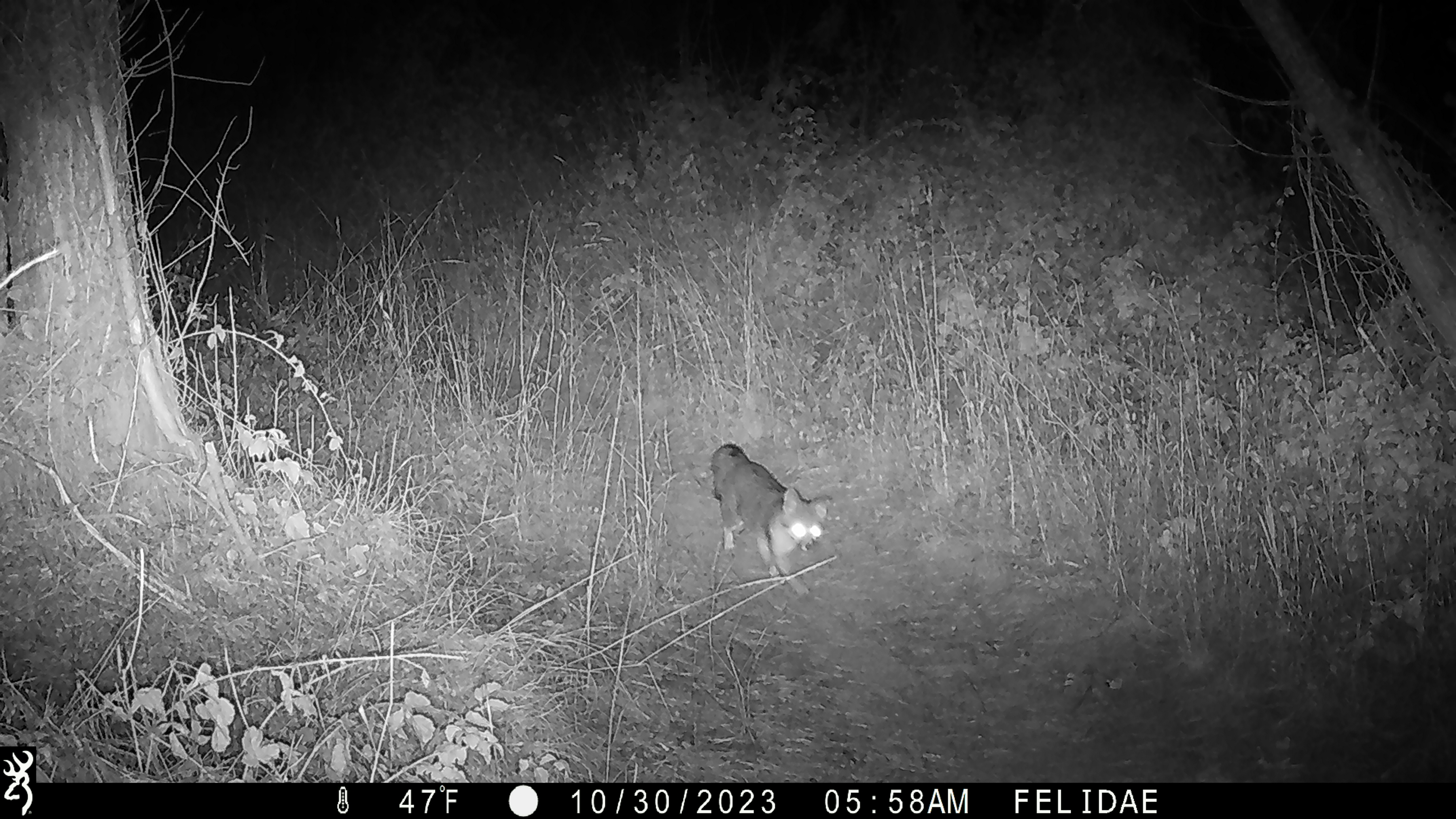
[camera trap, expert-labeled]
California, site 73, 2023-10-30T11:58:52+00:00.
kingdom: Animalia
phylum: Chordata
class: Mammalia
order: Carnivora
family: Canidae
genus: Urocyon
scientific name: Urocyon cinereoargenteus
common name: gray fox